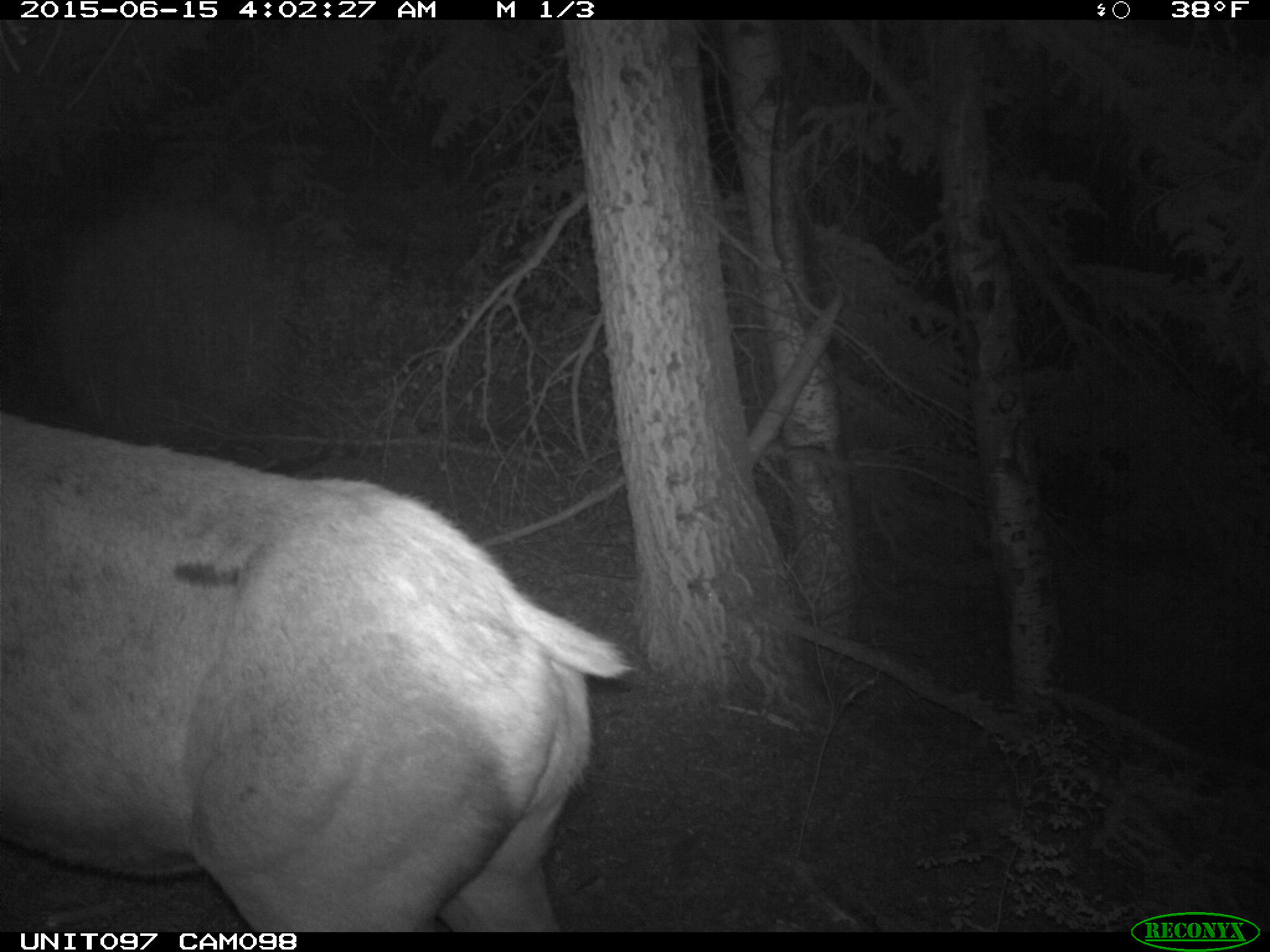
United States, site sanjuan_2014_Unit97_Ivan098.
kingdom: Animalia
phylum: Chordata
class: Mammalia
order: Artiodactyla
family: Cervidae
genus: Cervus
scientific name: Cervus elaphus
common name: red deer